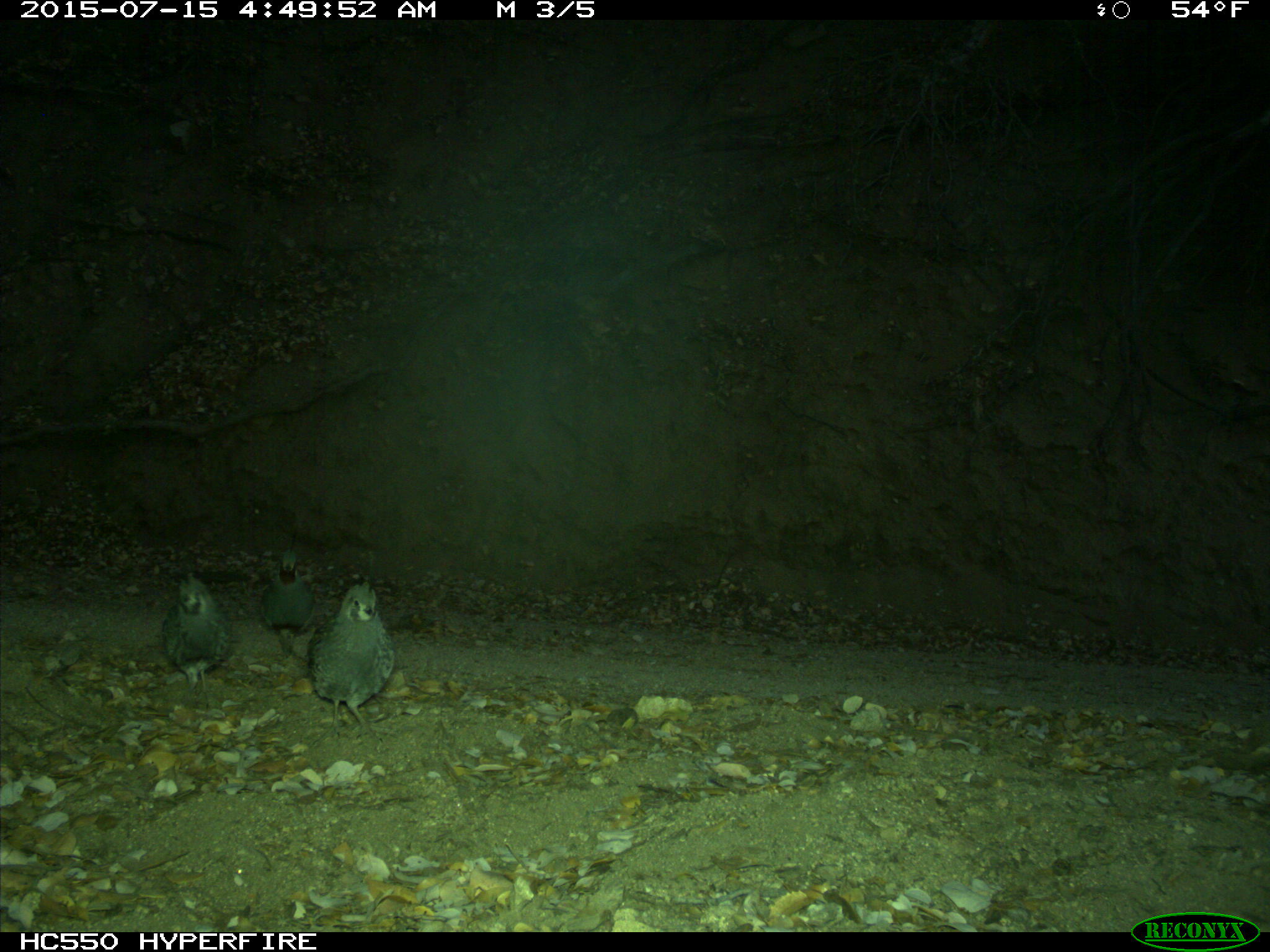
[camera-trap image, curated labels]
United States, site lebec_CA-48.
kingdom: Animalia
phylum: Chordata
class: Aves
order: Galliformes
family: Odontophoridae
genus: Callipepla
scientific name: Callipepla californica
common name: california quail